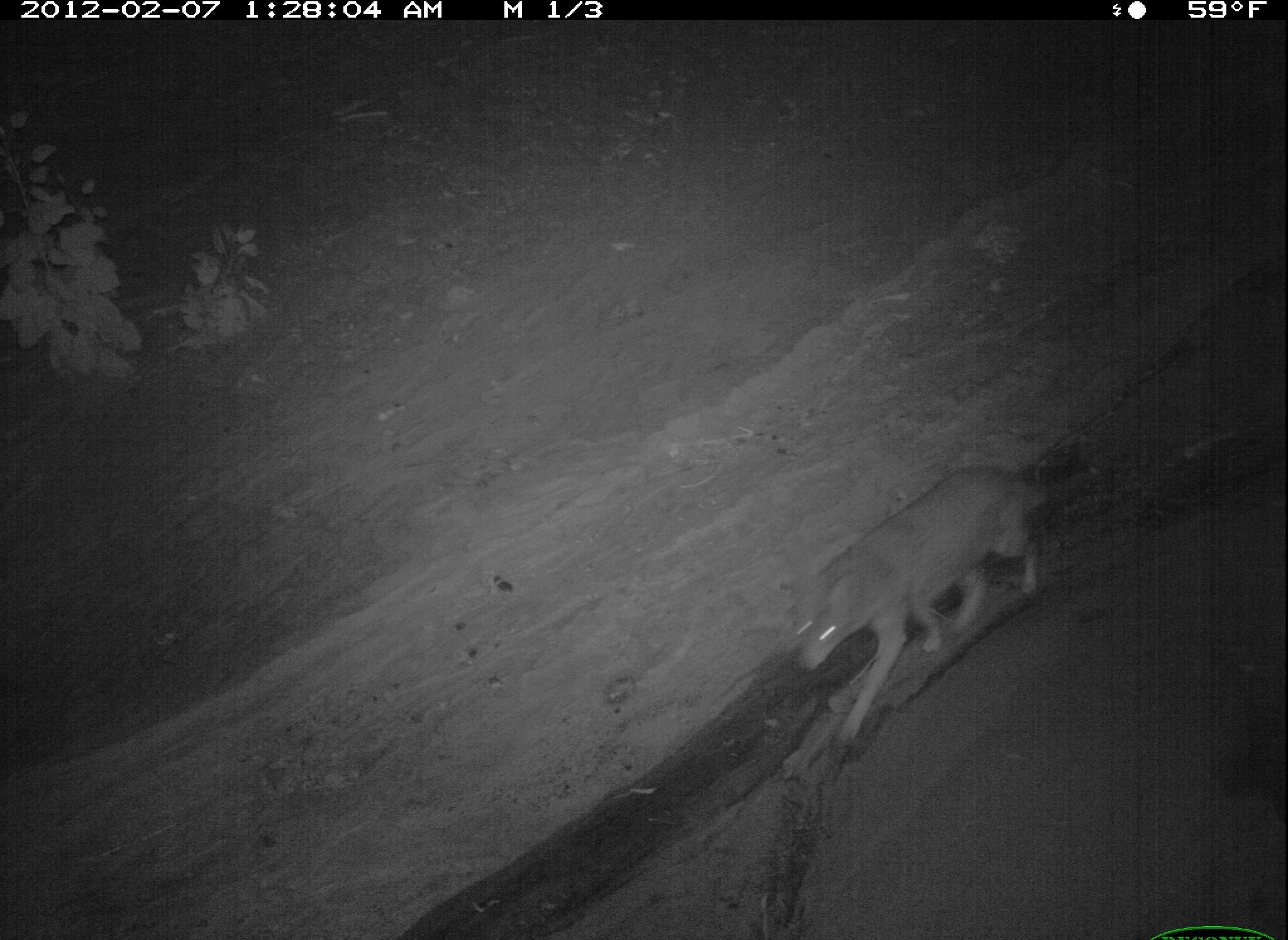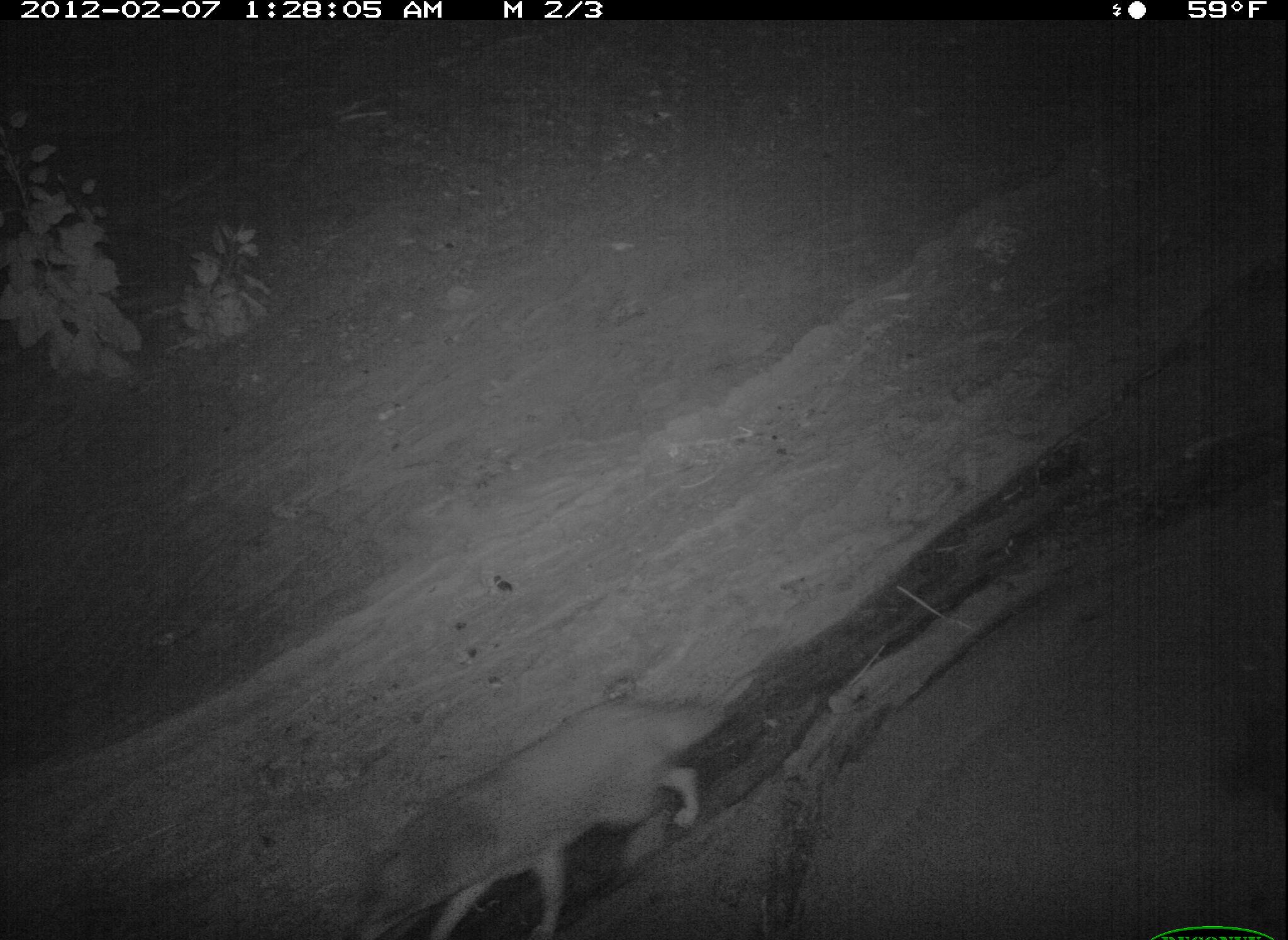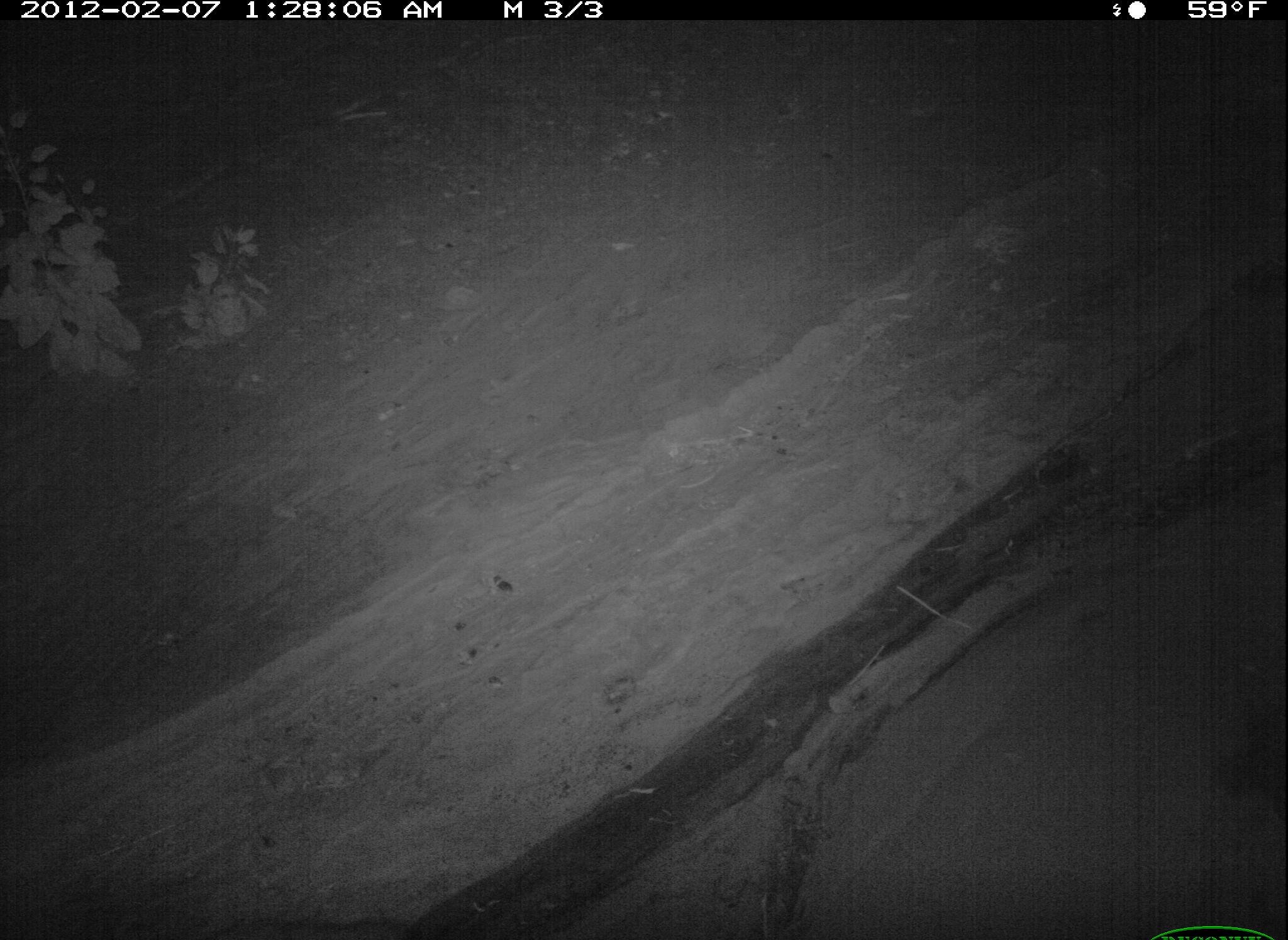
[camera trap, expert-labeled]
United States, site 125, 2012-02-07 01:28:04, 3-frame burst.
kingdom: Animalia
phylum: Chordata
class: Mammalia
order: Carnivora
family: Canidae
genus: Canis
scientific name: Canis latrans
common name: coyote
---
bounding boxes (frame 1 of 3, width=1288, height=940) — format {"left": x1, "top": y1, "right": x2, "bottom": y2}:
coyote: {"left": 777, "top": 451, "right": 1107, "bottom": 755}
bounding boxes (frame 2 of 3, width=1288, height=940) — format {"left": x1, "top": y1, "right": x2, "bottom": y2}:
coyote: {"left": 341, "top": 688, "right": 733, "bottom": 940}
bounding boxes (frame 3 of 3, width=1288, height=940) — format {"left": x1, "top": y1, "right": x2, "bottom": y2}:
coyote: {"left": 5, "top": 4, "right": 1286, "bottom": 940}